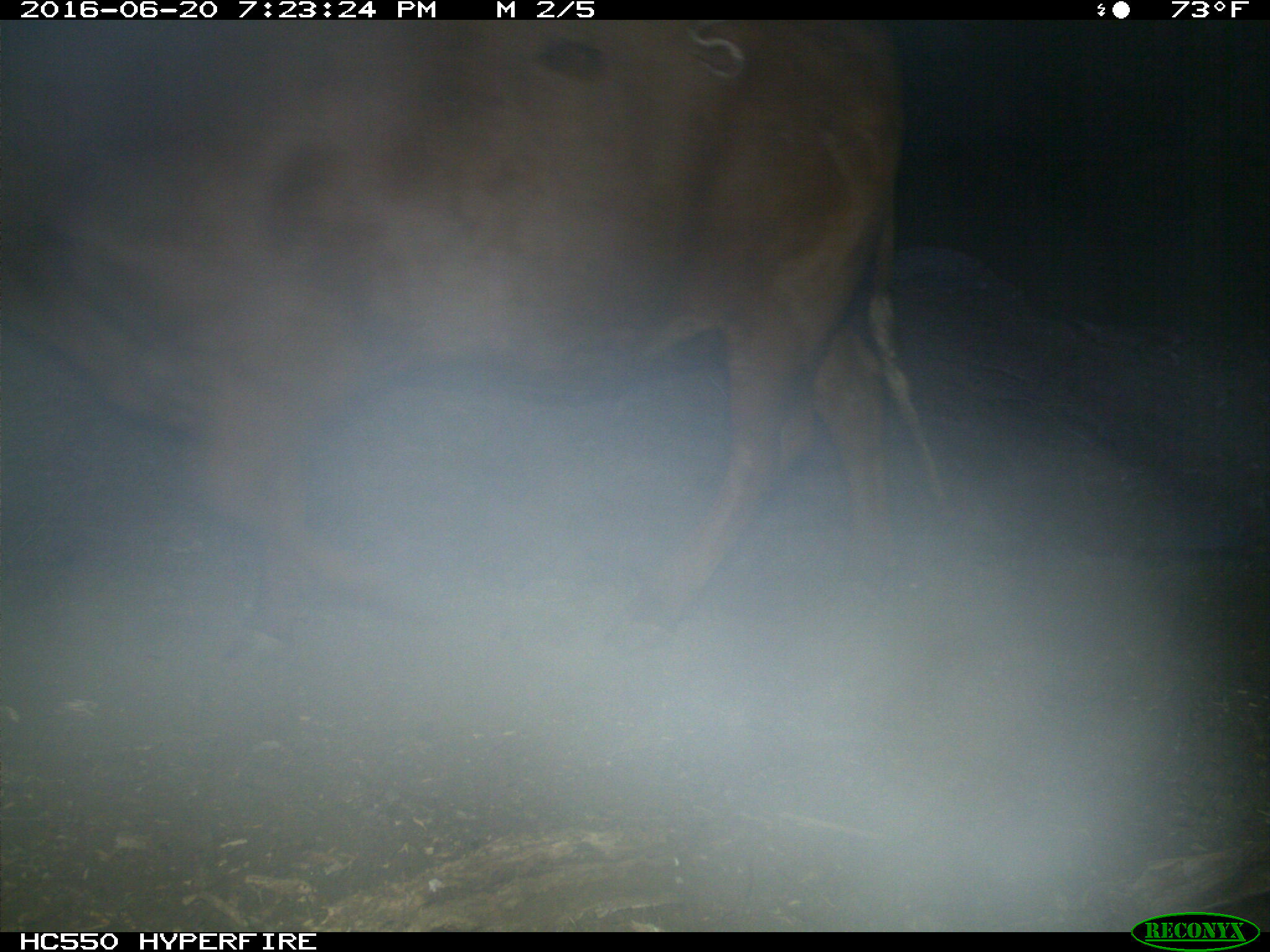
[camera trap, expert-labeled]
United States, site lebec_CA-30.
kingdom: Animalia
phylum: Chordata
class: Mammalia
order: Artiodactyla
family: Bovidae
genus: Bos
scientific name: Bos taurus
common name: domestic cow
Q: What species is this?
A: Bos taurus (domestic cow).